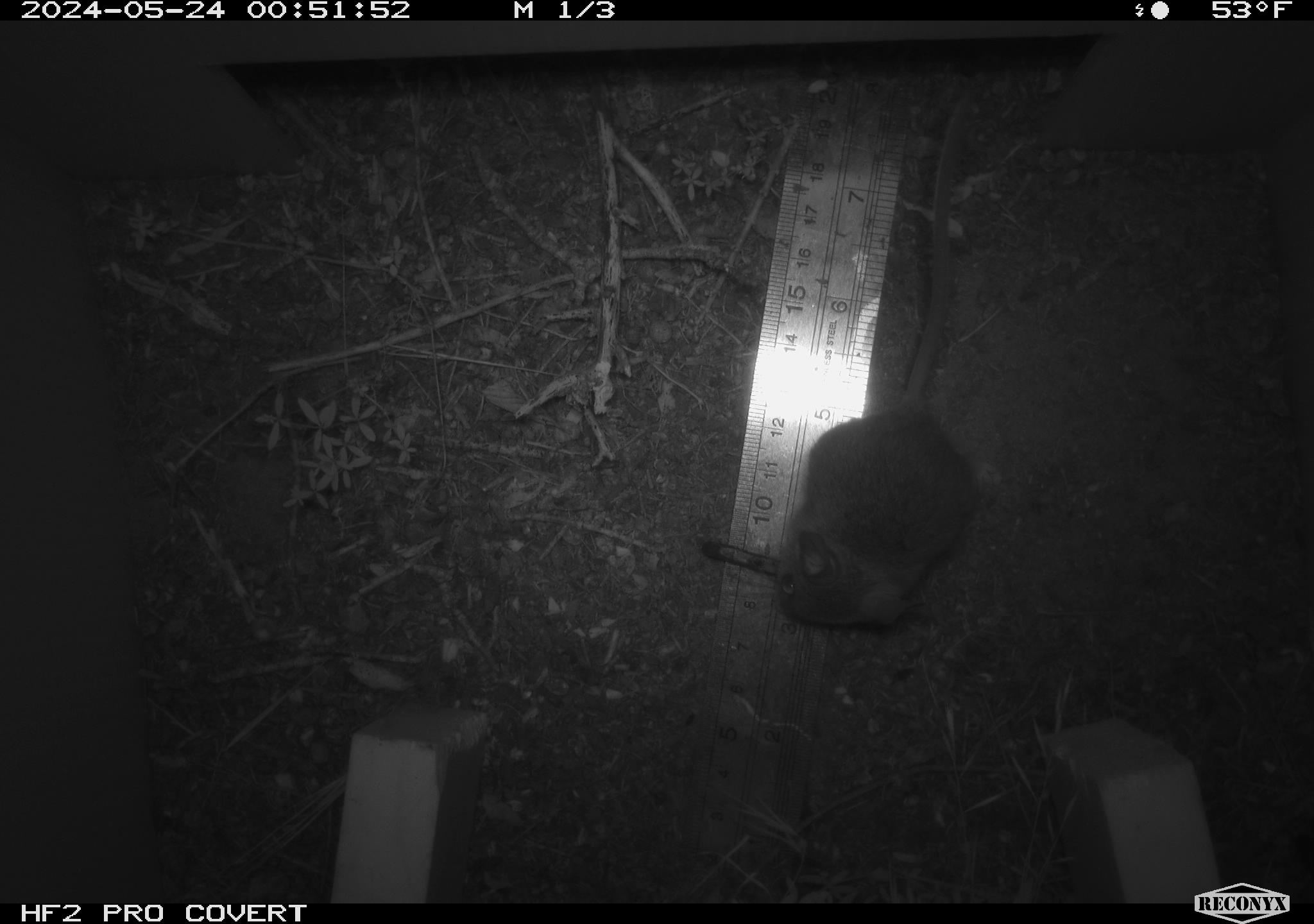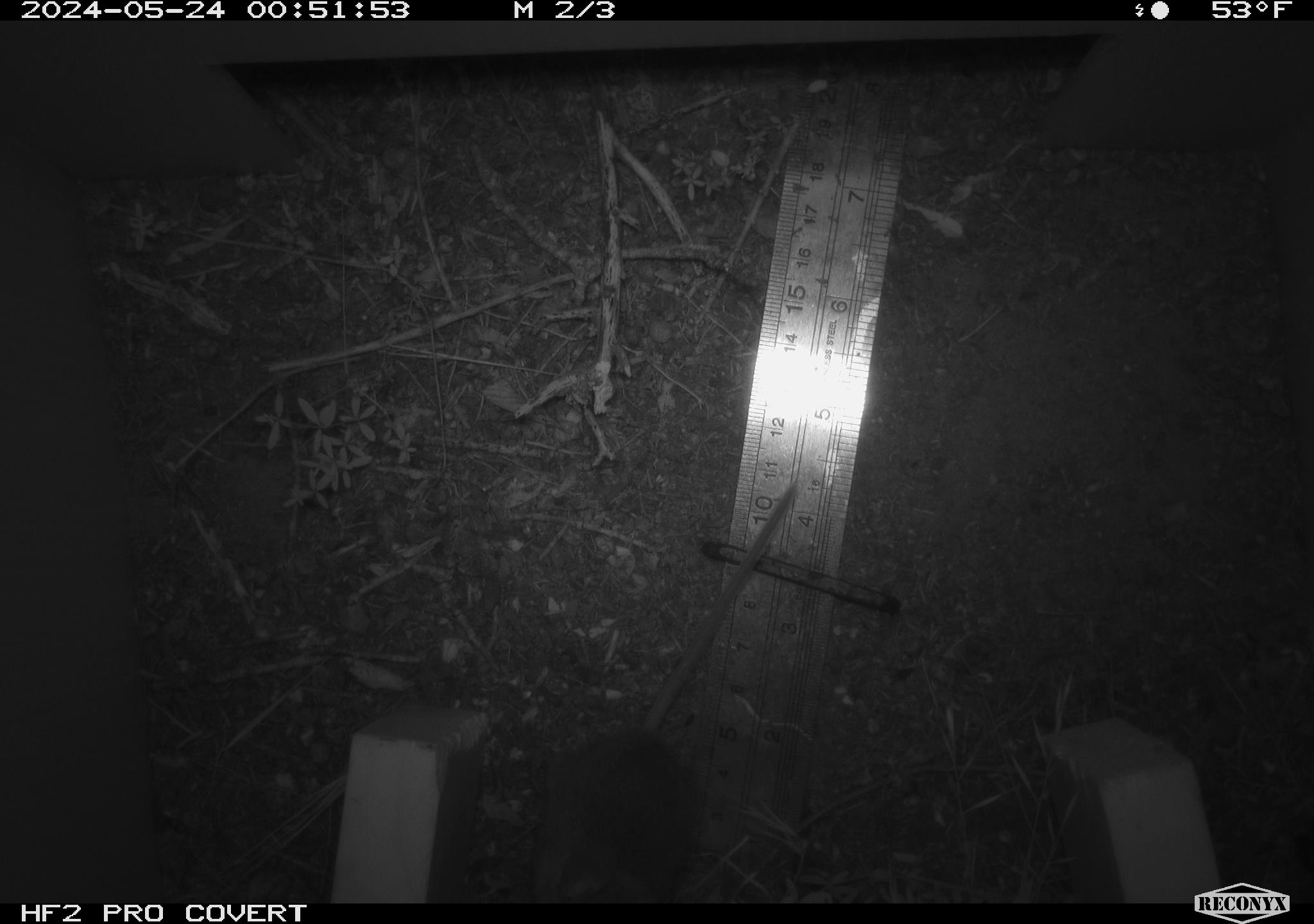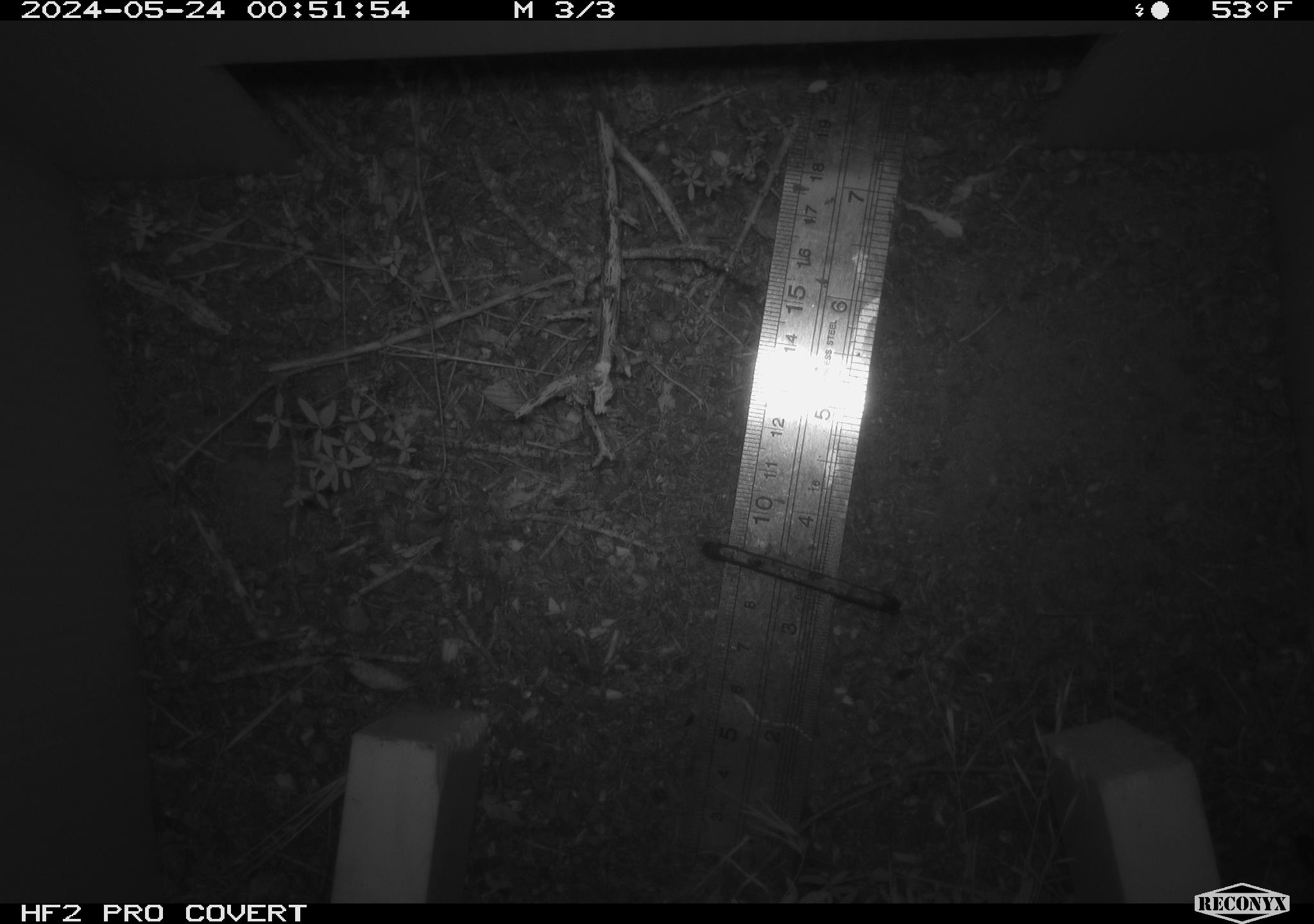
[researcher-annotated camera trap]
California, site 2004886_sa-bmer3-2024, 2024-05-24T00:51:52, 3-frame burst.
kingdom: Animalia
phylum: Chordata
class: Mammalia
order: Rodentia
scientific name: Rodentia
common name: mouse species